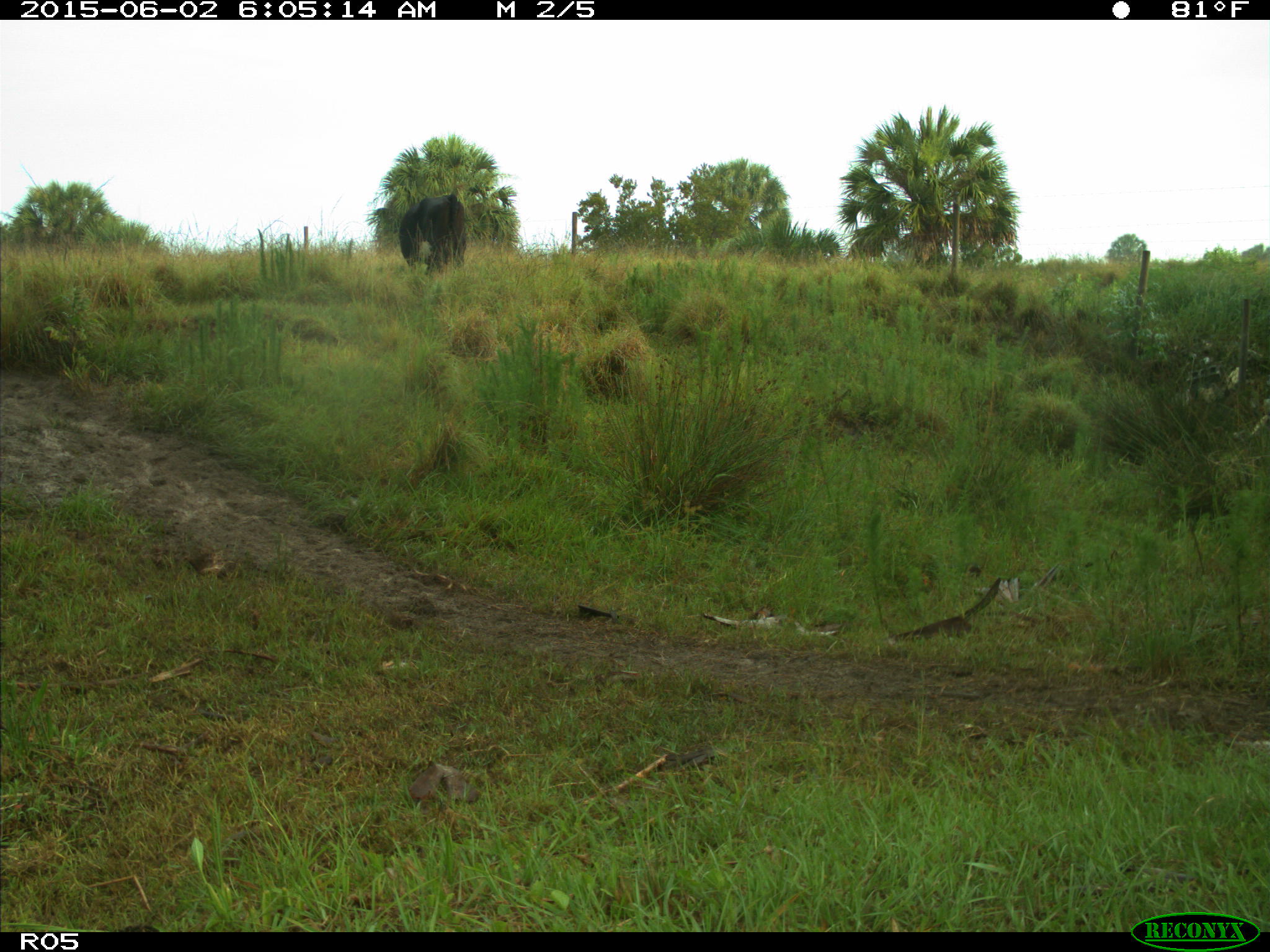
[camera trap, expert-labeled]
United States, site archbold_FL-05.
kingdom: Animalia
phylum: Chordata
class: Mammalia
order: Artiodactyla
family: Bovidae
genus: Bos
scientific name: Bos taurus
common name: domestic cow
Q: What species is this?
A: Bos taurus (domestic cow).